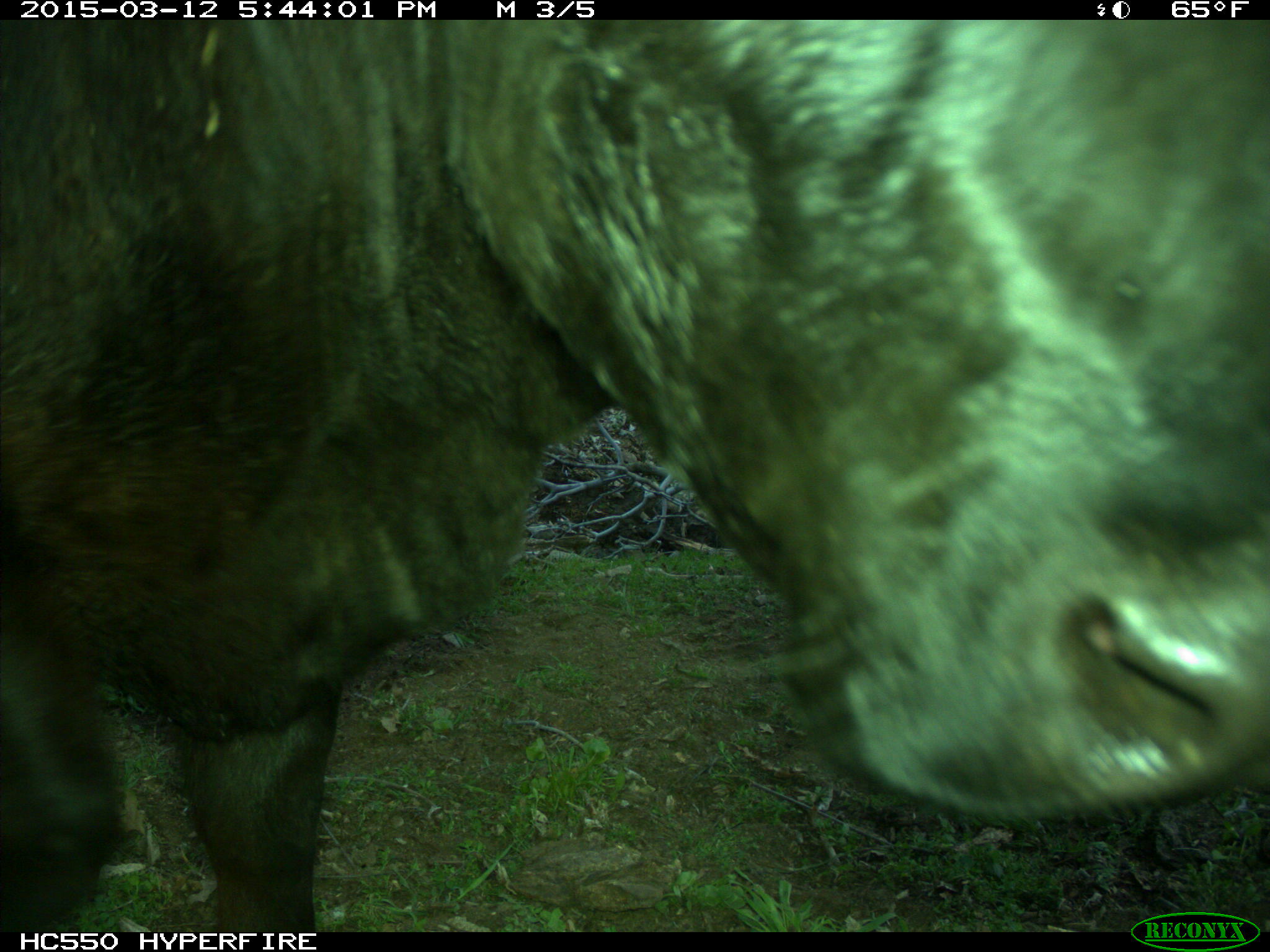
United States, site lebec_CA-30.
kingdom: Animalia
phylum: Chordata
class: Mammalia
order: Artiodactyla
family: Bovidae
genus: Bos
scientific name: Bos taurus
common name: domestic cow